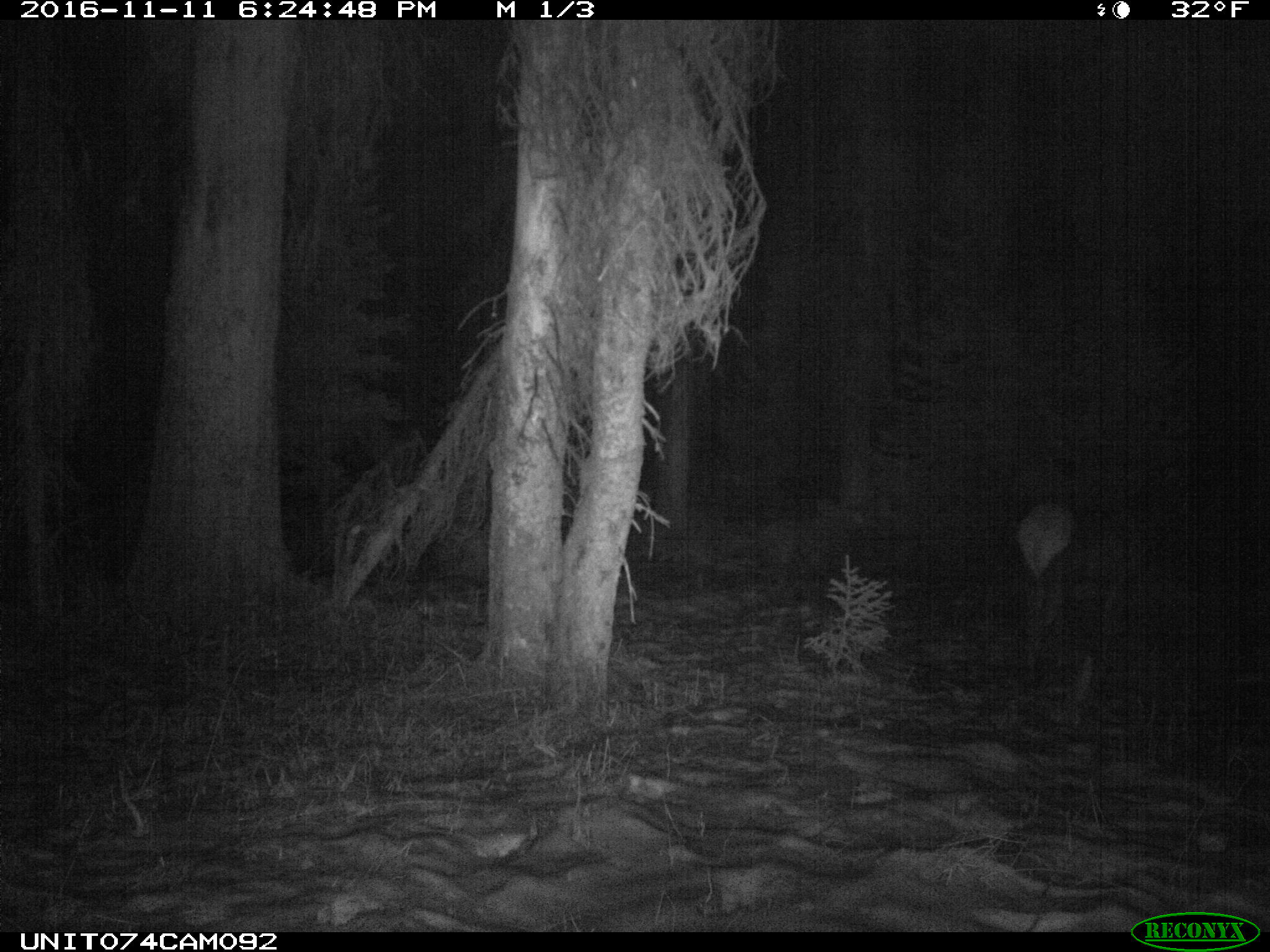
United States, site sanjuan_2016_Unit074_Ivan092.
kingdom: Animalia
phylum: Chordata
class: Mammalia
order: Artiodactyla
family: Cervidae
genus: Cervus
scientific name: Cervus elaphus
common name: red deer